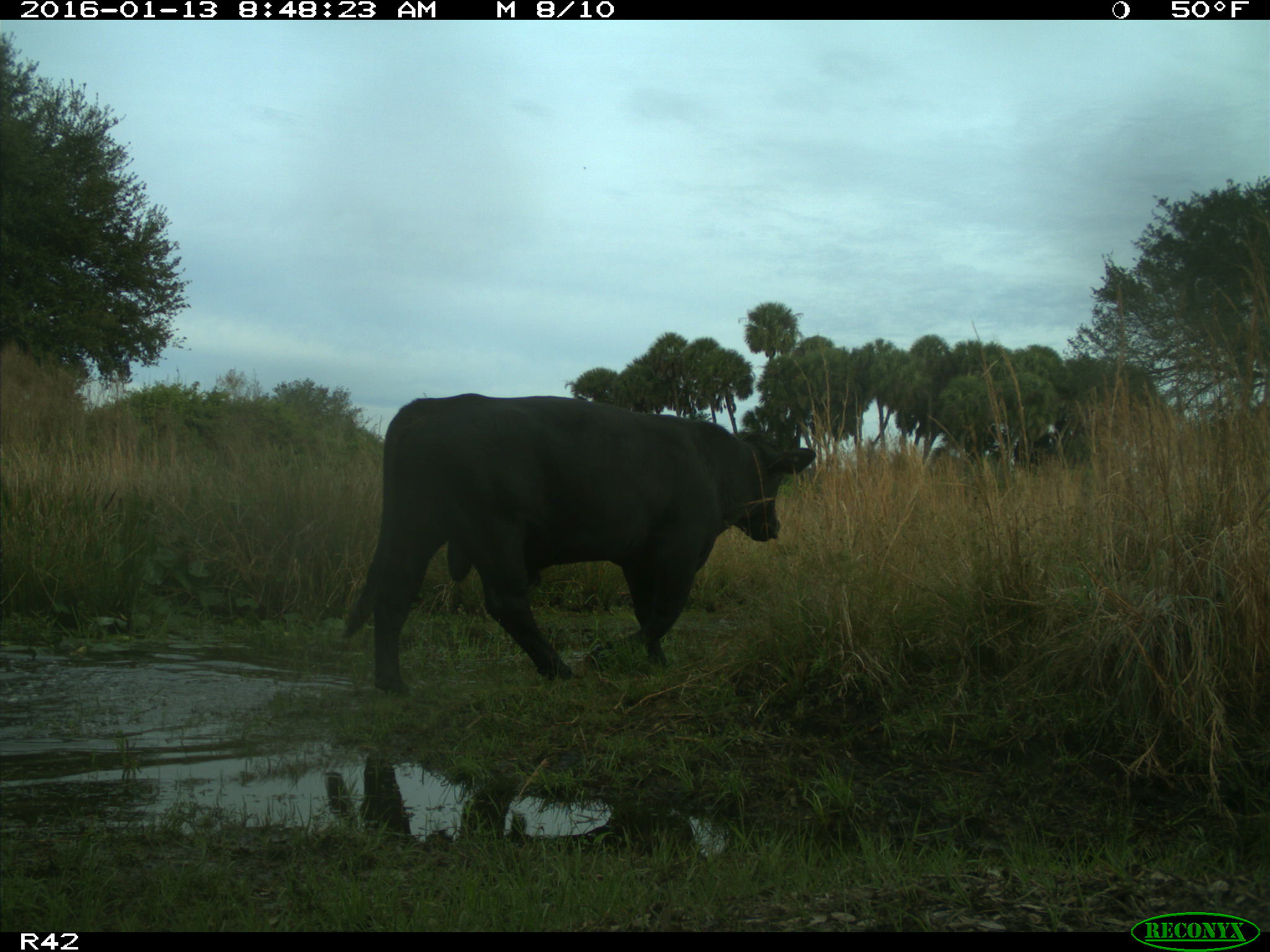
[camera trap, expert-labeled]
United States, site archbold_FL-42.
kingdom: Animalia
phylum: Chordata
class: Mammalia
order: Artiodactyla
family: Bovidae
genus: Bos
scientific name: Bos taurus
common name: domestic cow